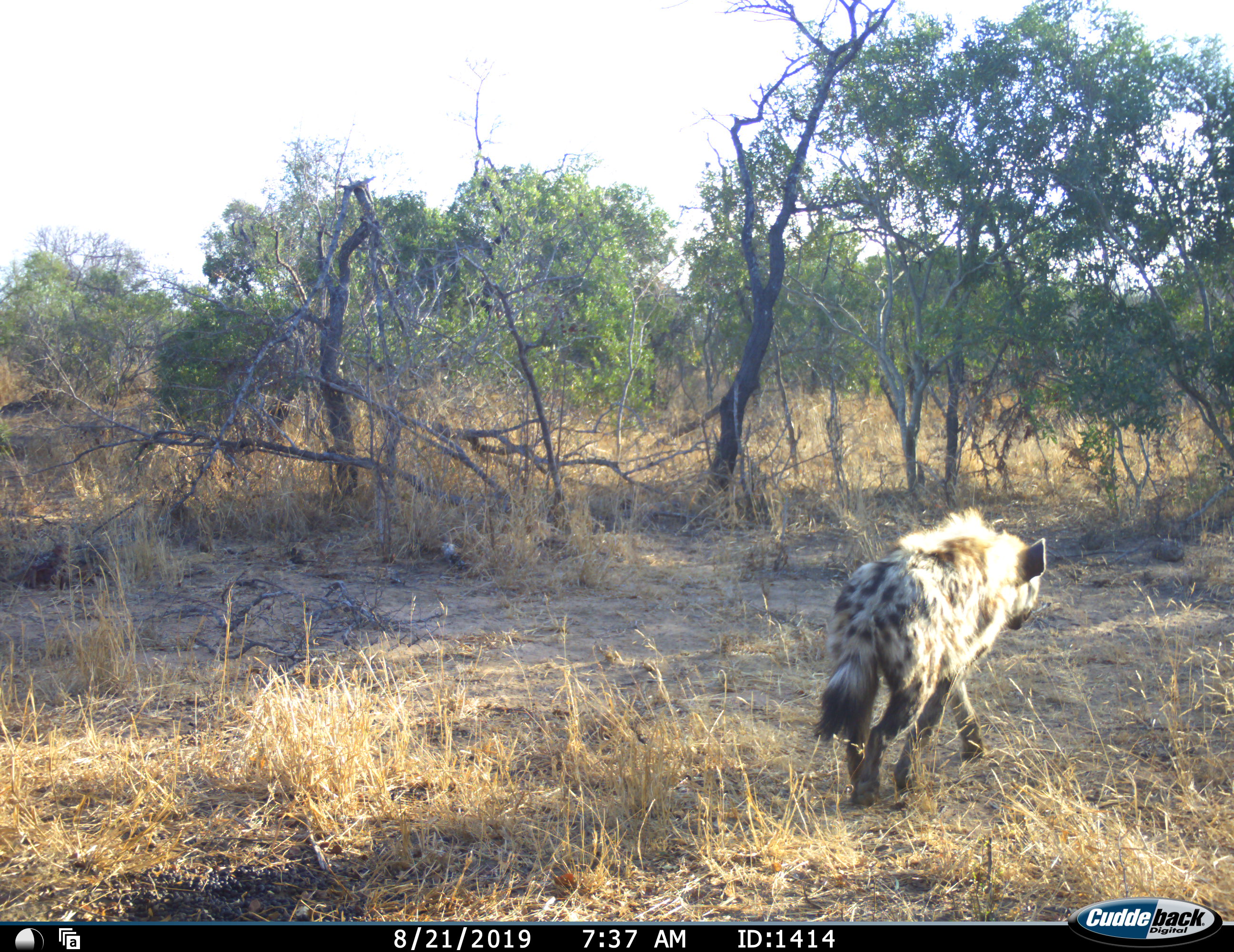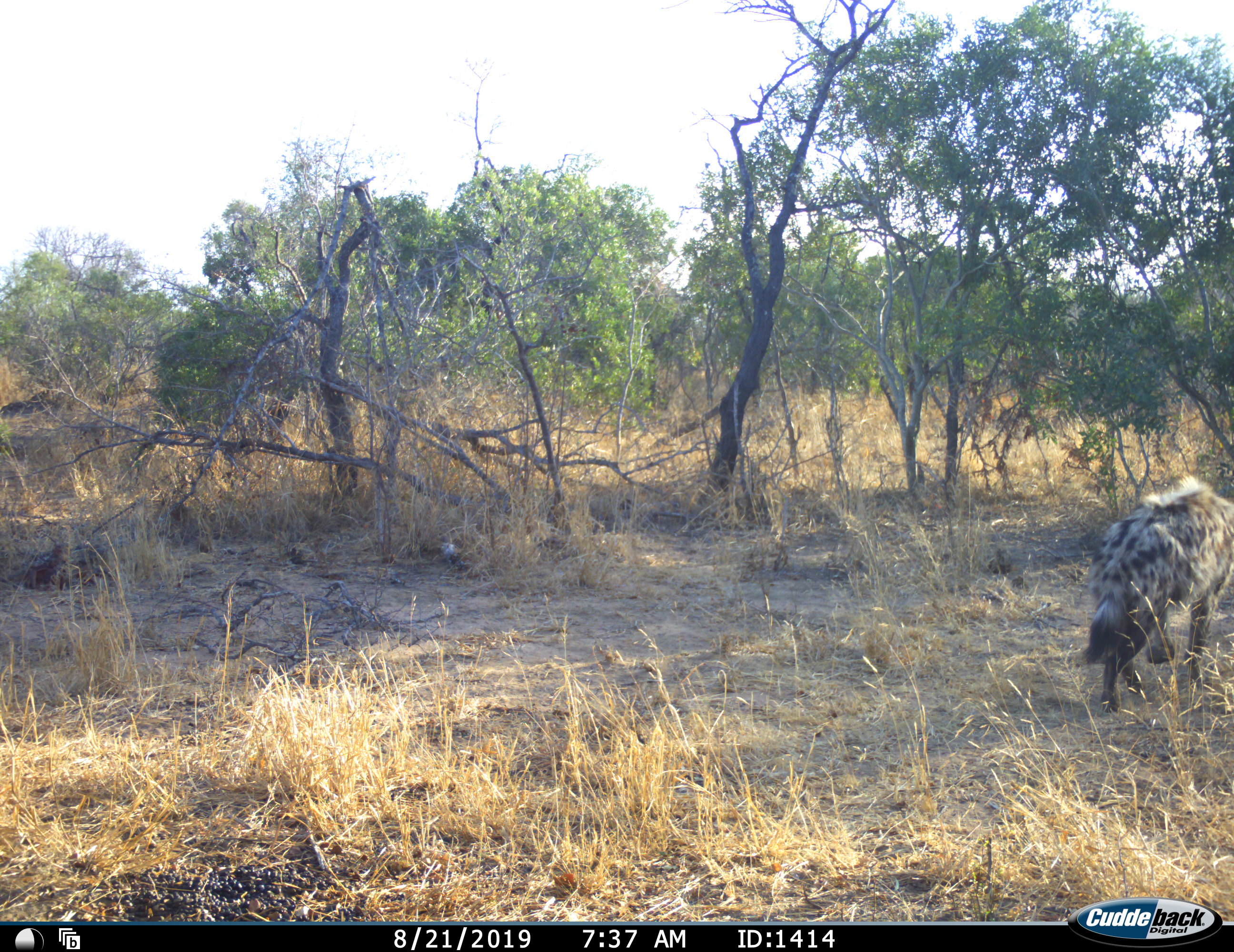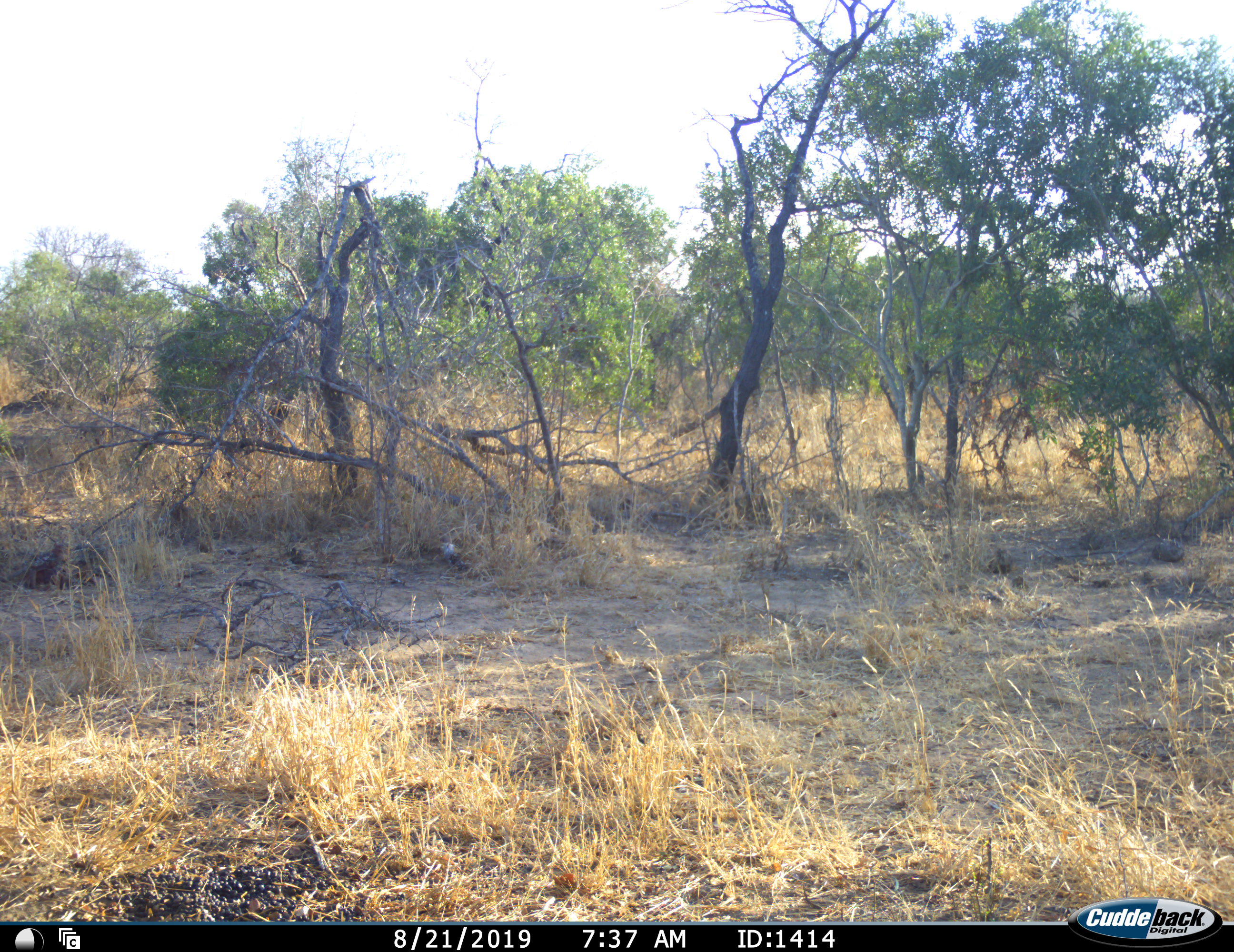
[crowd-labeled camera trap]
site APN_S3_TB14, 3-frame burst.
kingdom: Animalia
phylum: Chordata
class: Mammalia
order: Carnivora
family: Hyaenidae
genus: Crocuta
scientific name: Crocuta crocuta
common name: spotted hyena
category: hyenaspotted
Hyenaspotted (spotted hyena) (Crocuta crocuta), count 1. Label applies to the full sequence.